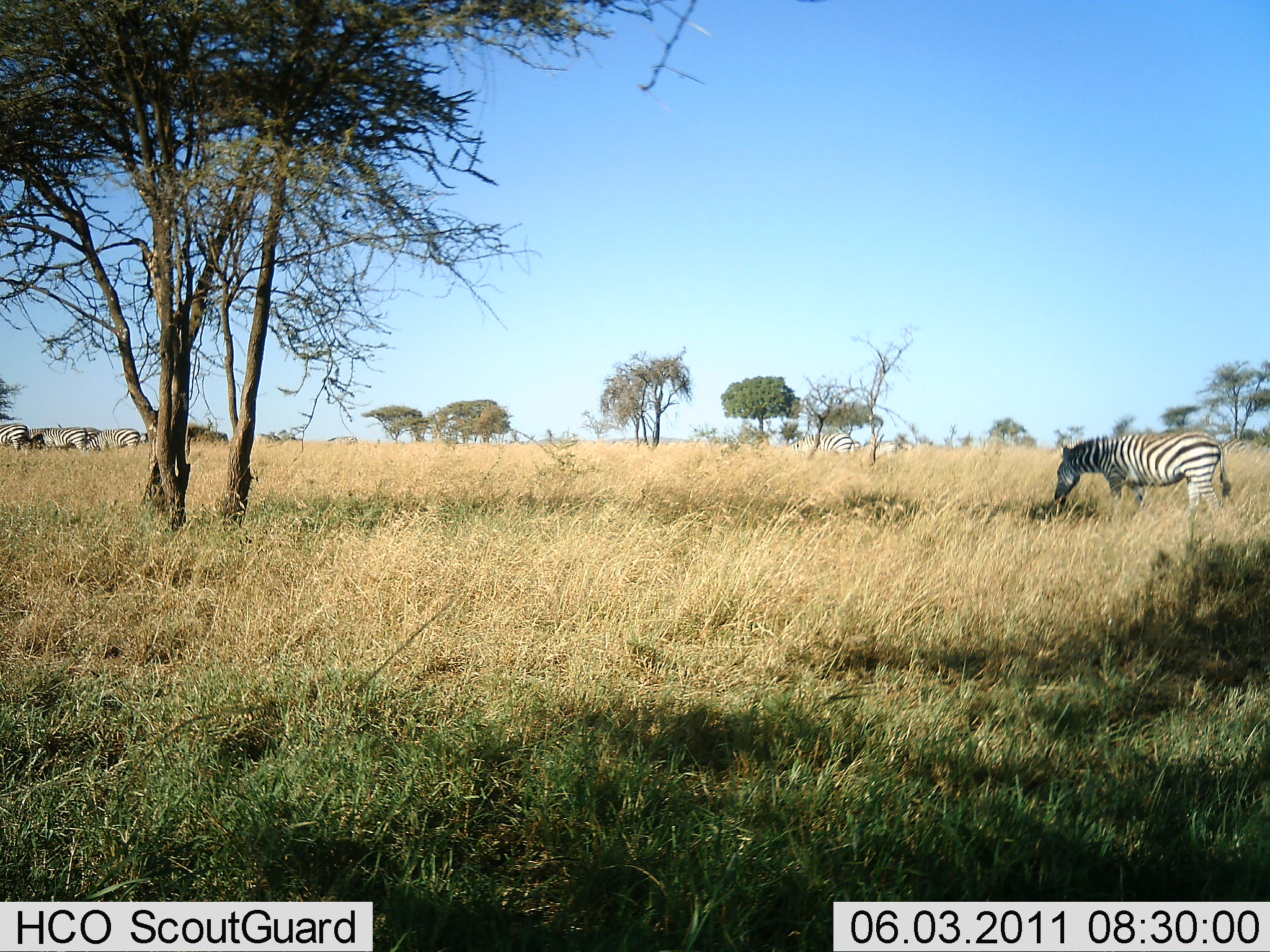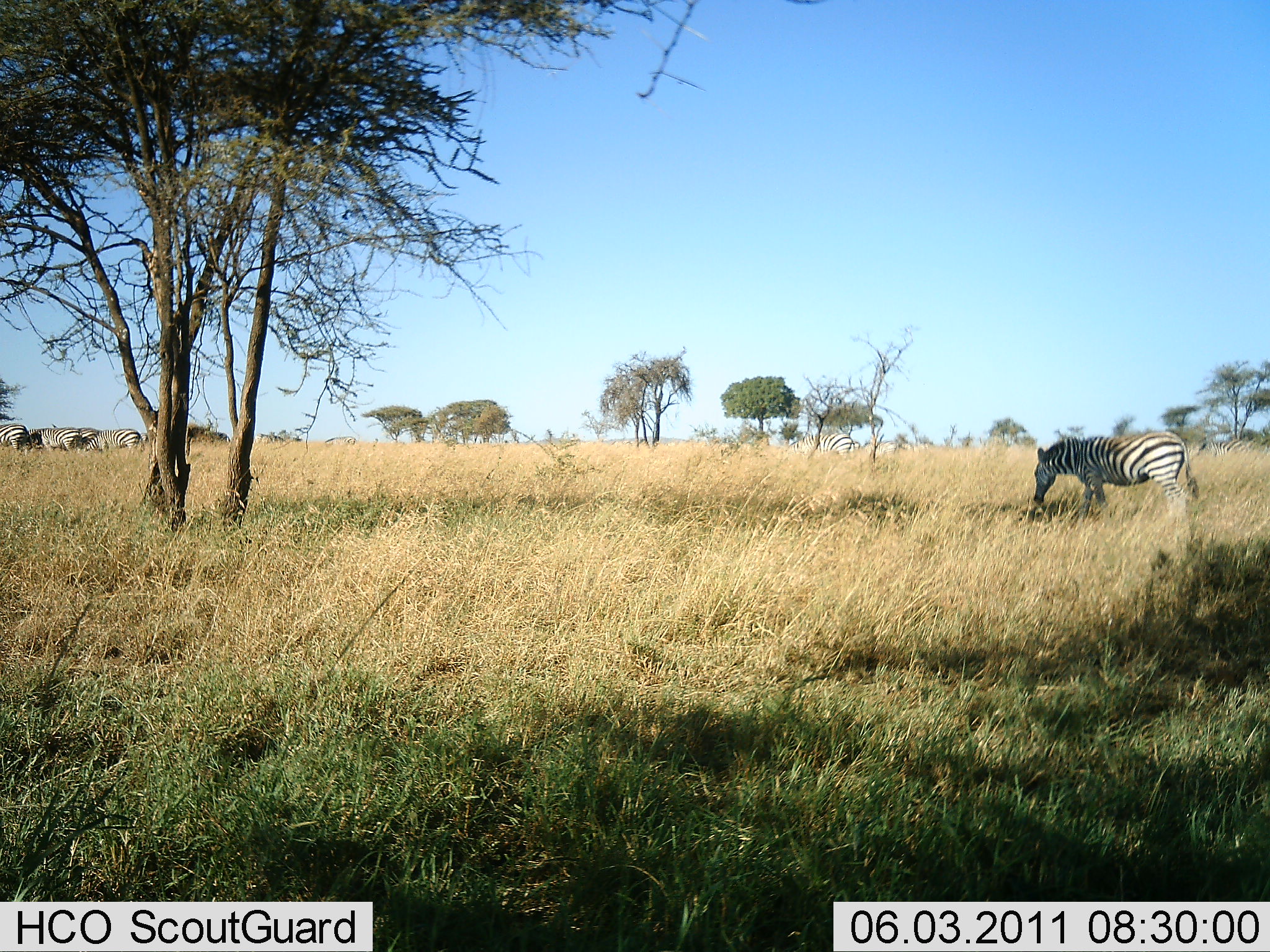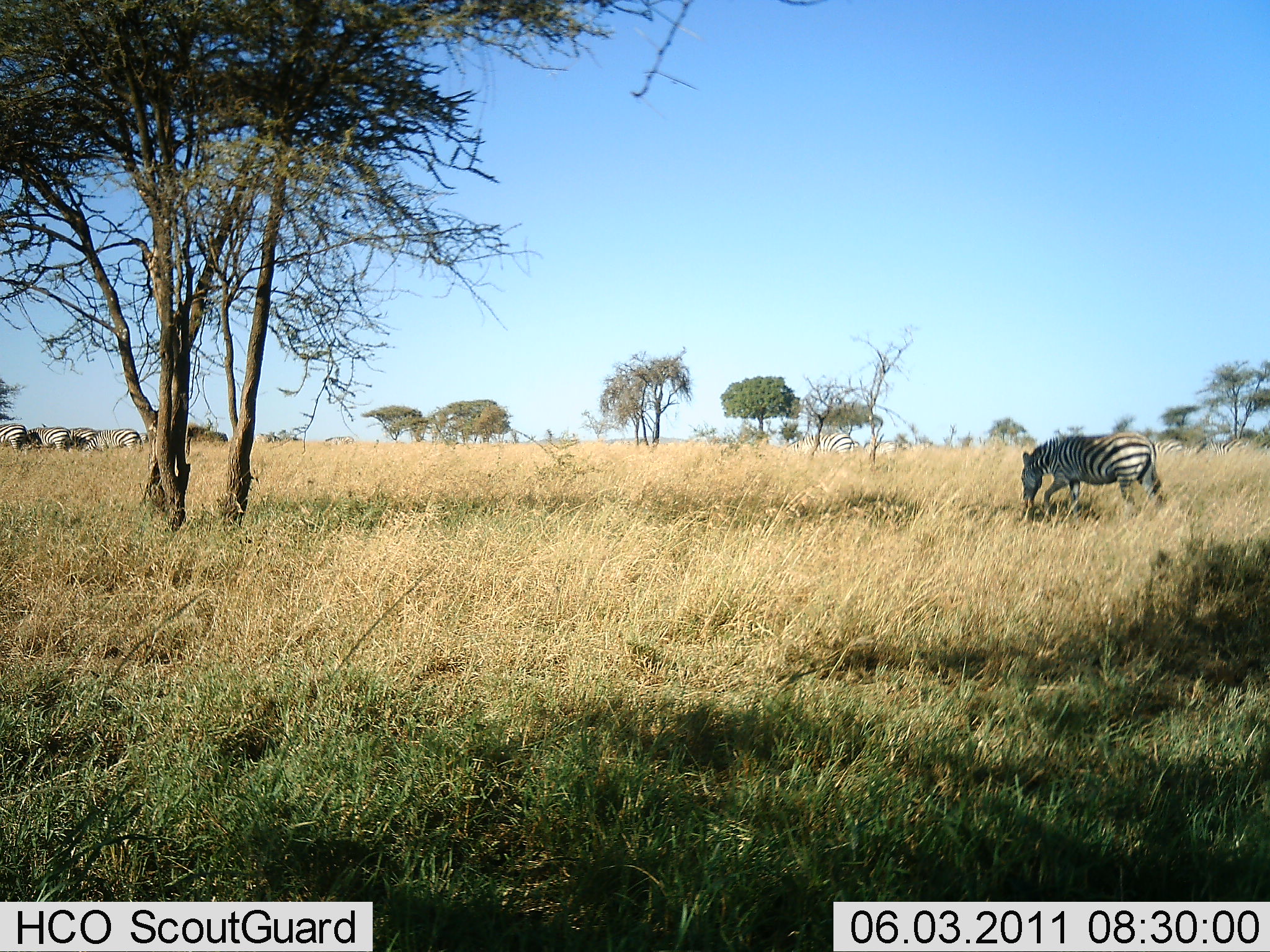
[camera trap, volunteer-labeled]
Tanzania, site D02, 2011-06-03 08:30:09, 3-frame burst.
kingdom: Animalia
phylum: Chordata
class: Mammalia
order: Perissodactyla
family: Equidae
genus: Equus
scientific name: Equus quagga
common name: plains zebra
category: zebra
Zebra (plains zebra) (Equus quagga), count 5. Behavior (volunteer vote fractions): standing 33%, resting 0%, moving 25%, interacting 0%. Young present (vote fraction): 0%. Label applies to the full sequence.